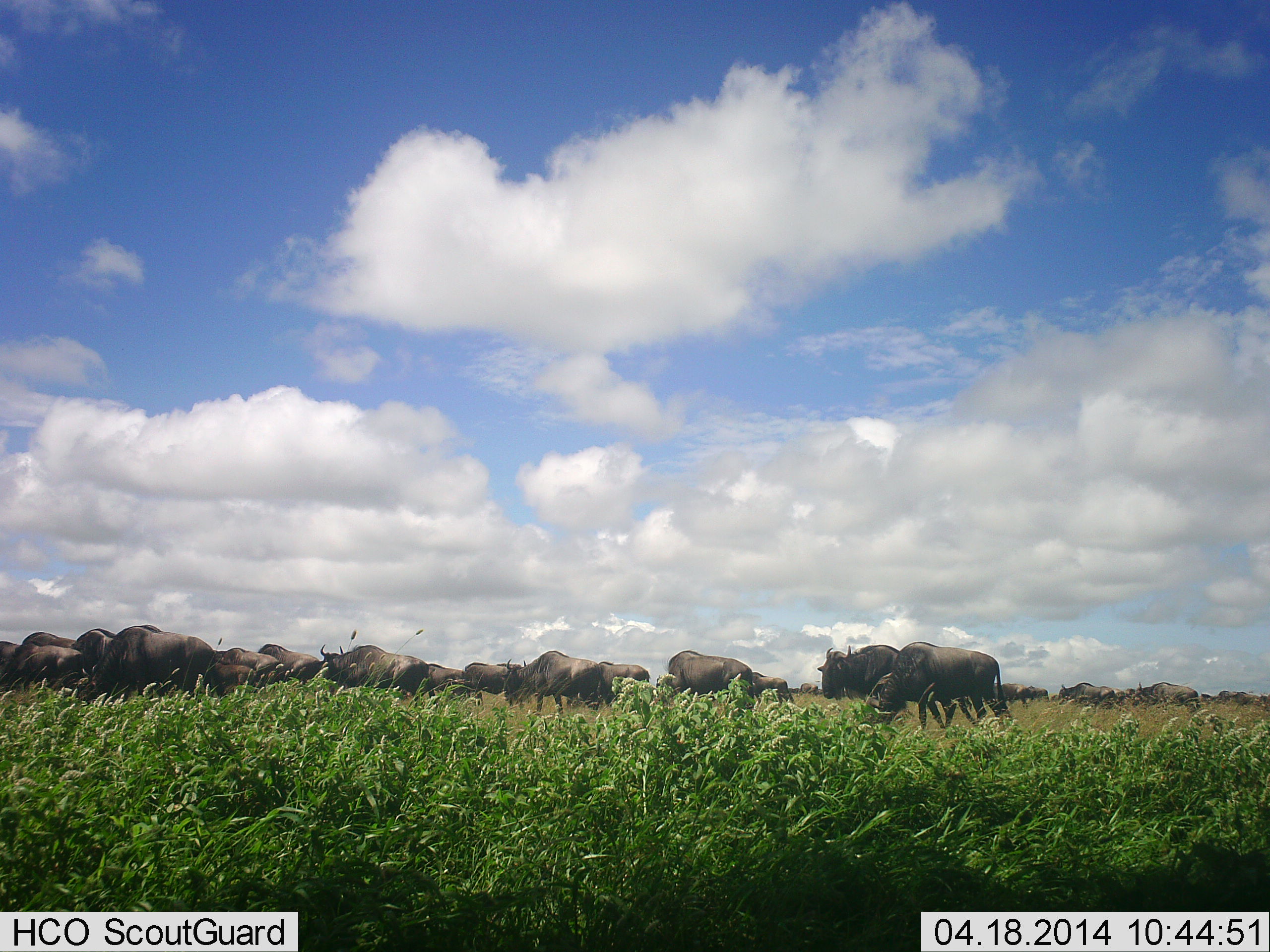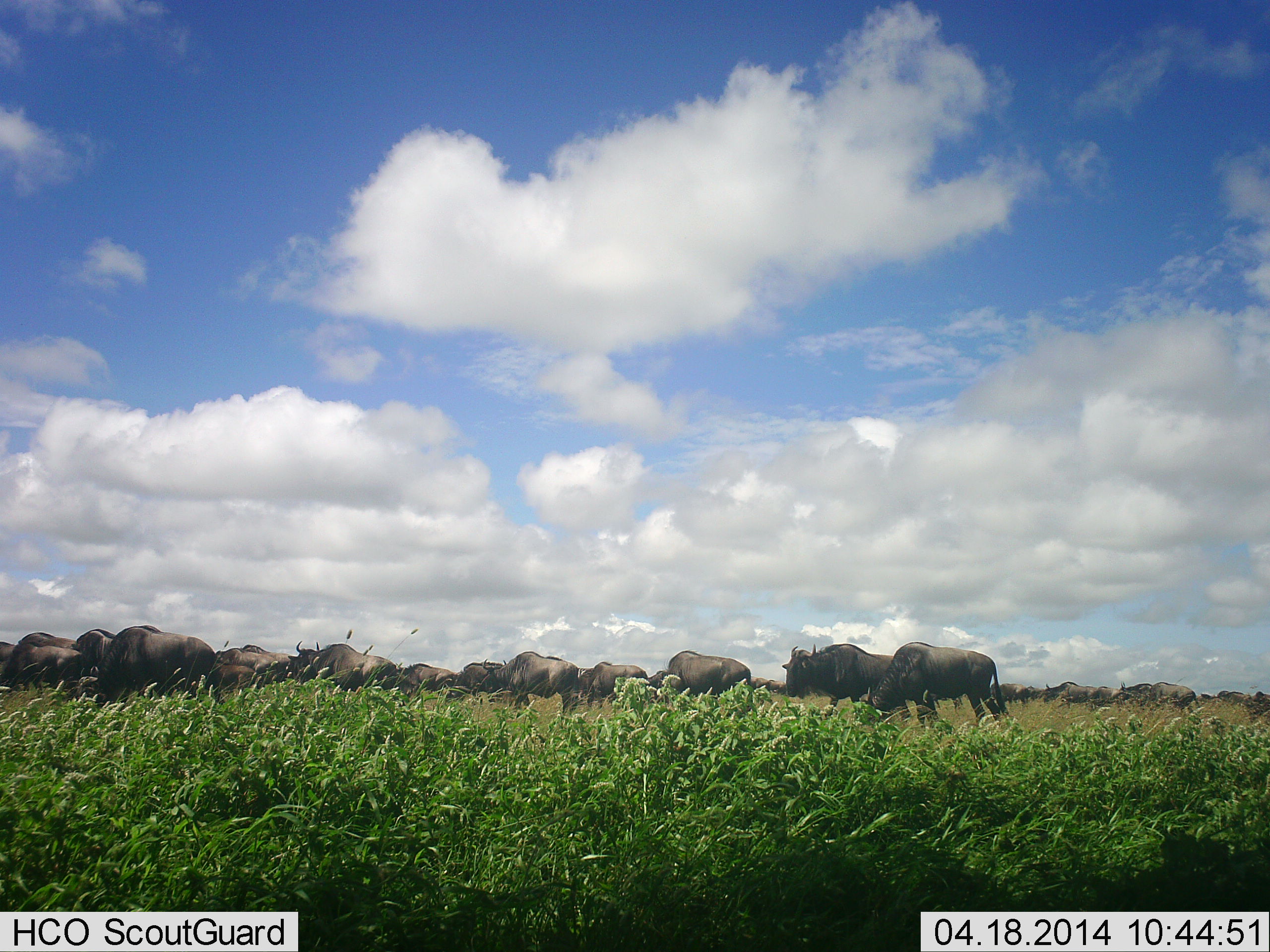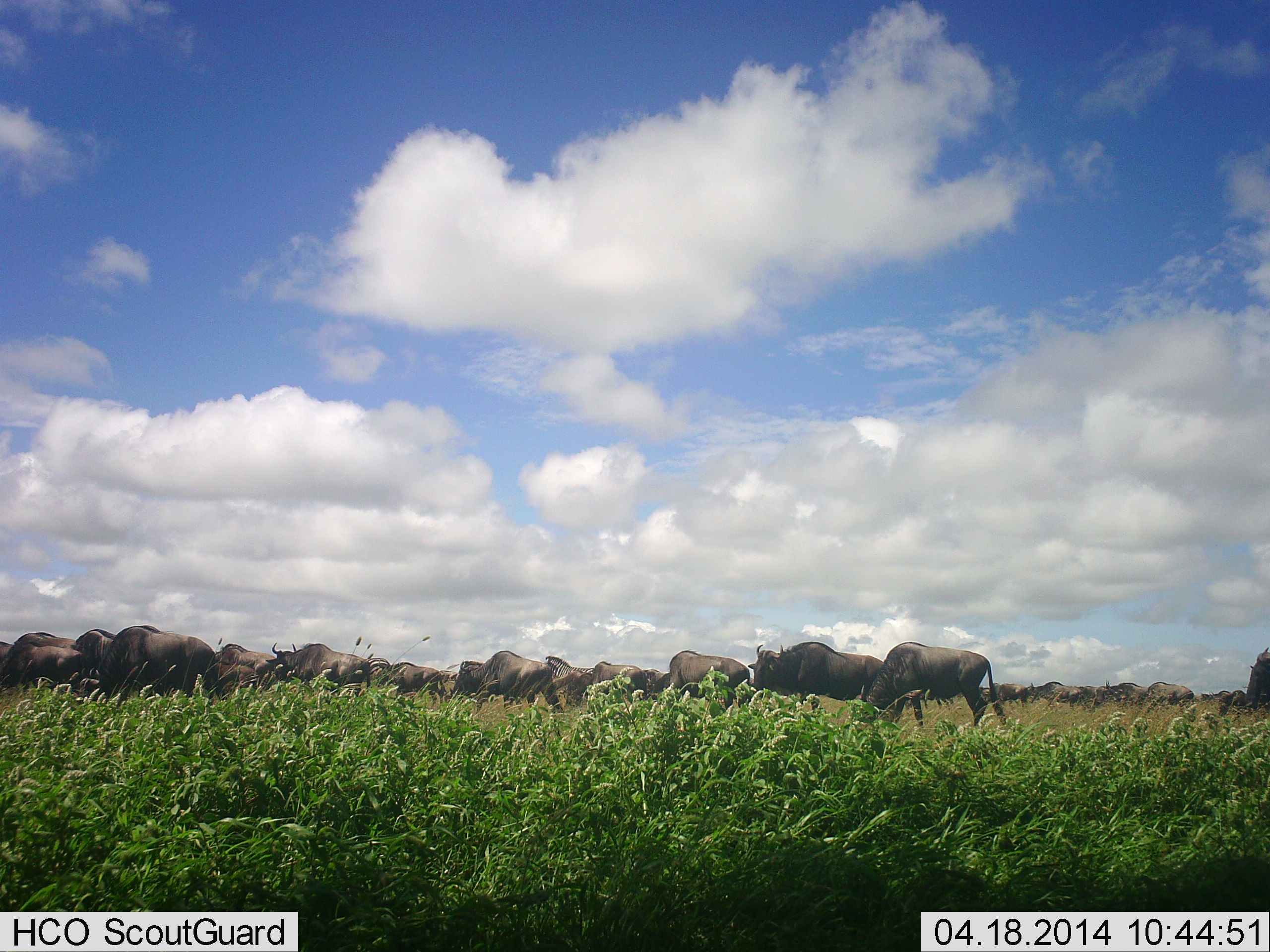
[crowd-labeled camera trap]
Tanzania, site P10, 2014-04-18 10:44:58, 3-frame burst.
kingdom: Animalia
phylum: Chordata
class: Mammalia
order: Artiodactyla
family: Bovidae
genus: Connochaetes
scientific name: Connochaetes taurinus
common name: blue wildebeest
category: wildebeest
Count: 11-50.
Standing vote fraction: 30%.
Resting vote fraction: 0%.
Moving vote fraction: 90%.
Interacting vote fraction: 0%.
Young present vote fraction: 0%.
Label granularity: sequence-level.